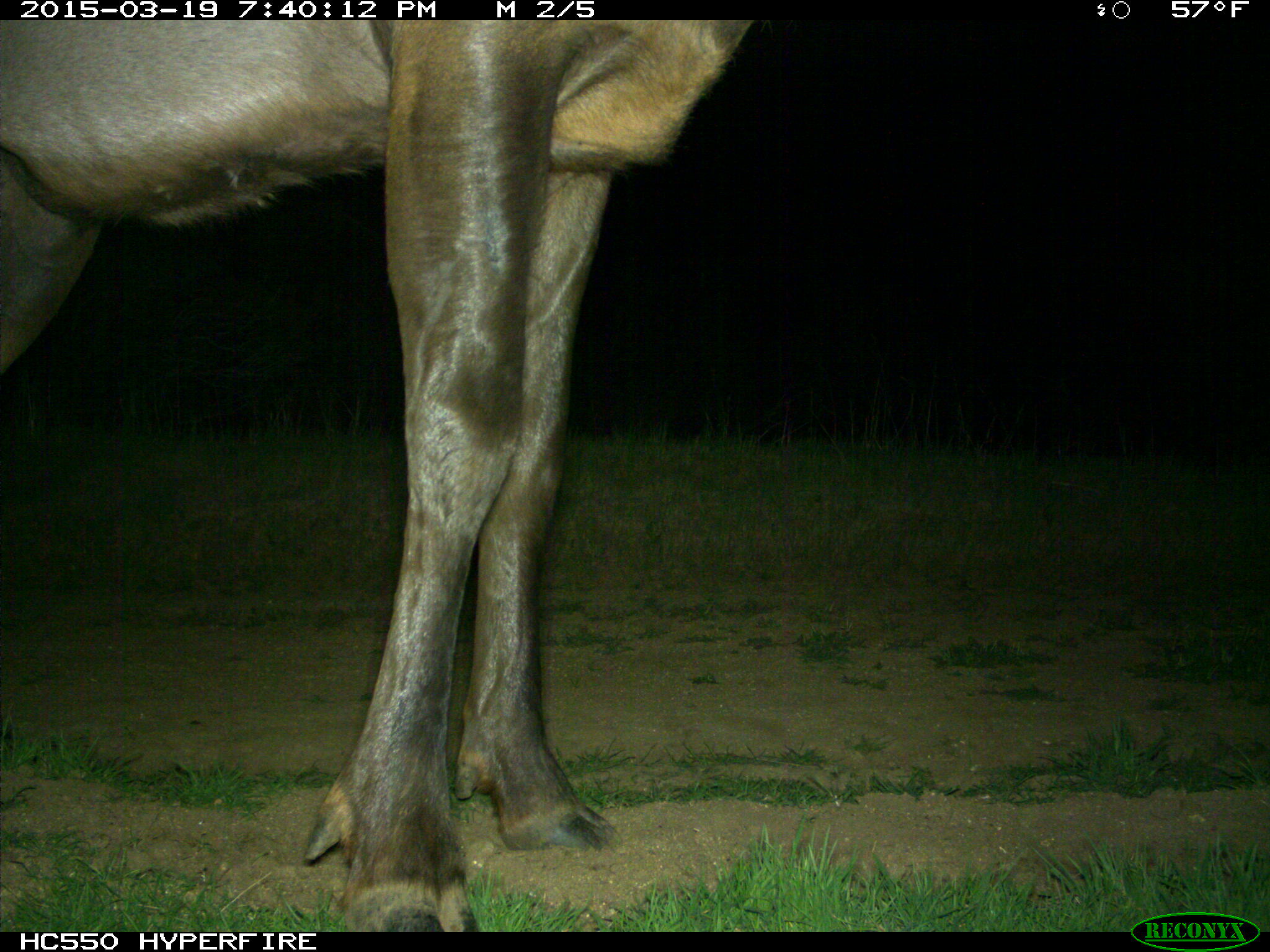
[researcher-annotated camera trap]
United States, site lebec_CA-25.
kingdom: Animalia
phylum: Chordata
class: Mammalia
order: Artiodactyla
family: Cervidae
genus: Cervus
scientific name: Cervus canadensis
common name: elk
Cervus canadensis (elk).